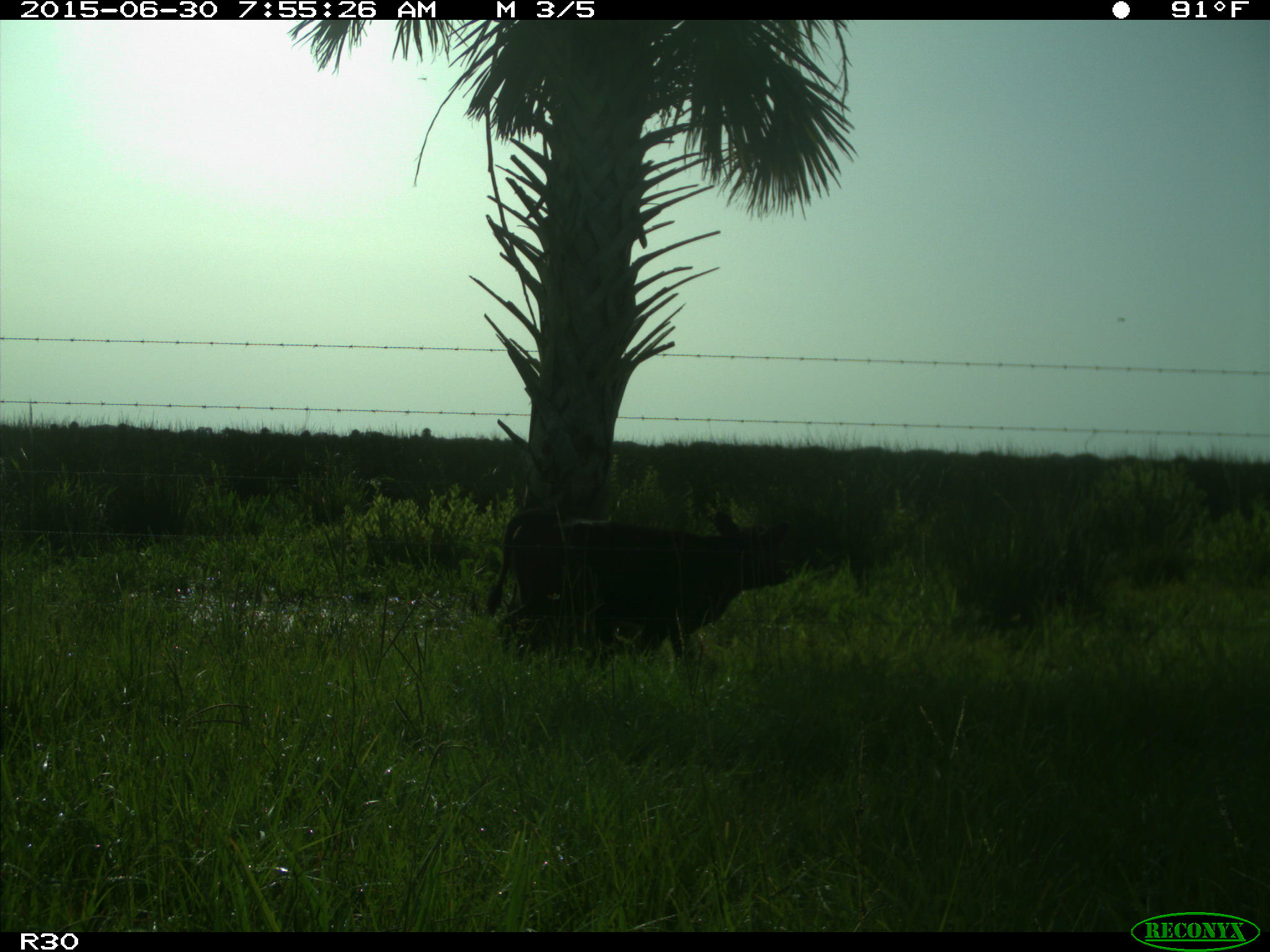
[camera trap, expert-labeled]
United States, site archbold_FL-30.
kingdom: Animalia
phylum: Chordata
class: Mammalia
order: Artiodactyla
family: Bovidae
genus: Bos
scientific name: Bos taurus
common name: domestic cow